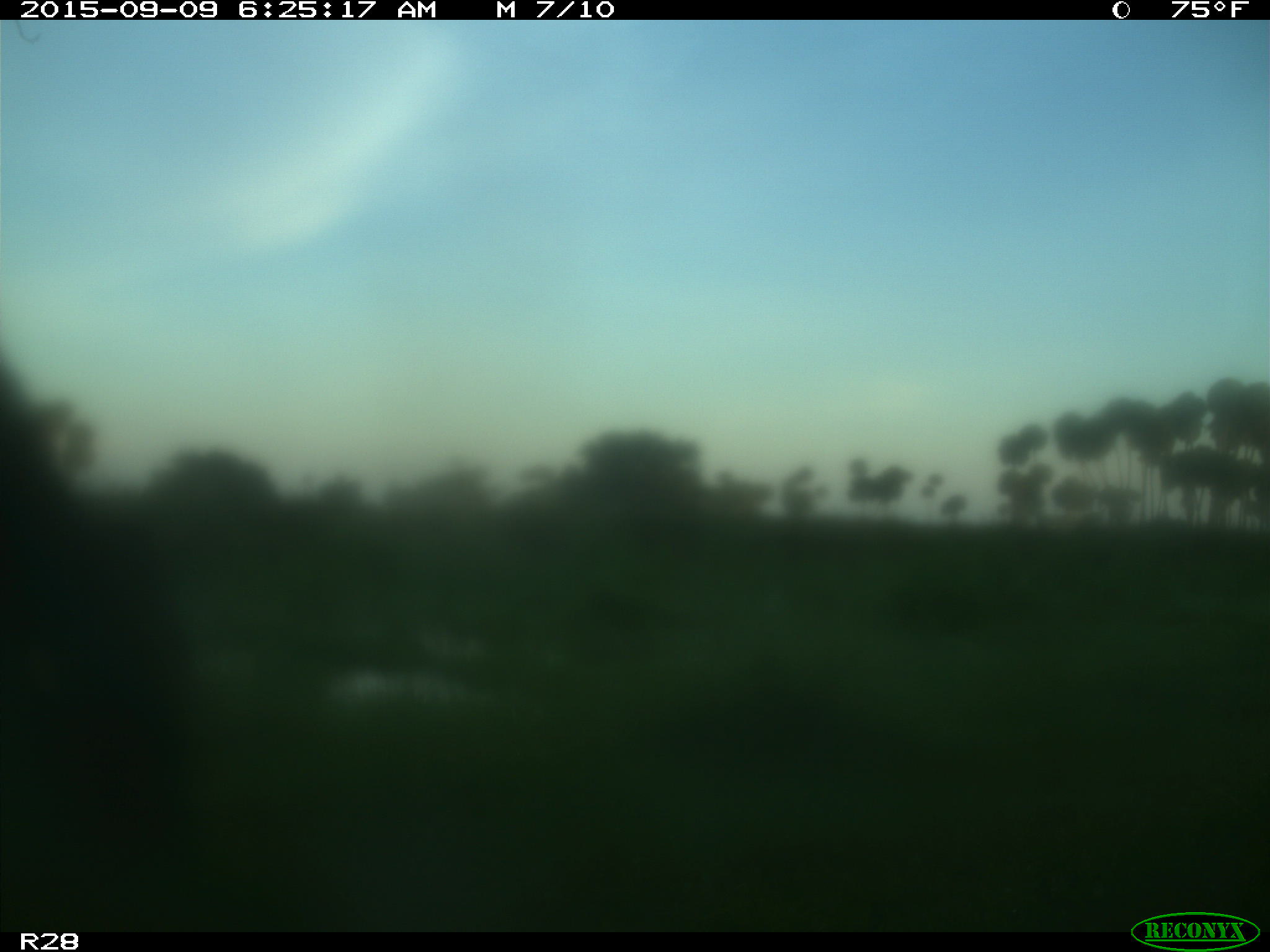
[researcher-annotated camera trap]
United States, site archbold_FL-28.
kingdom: Animalia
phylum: Chordata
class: Mammalia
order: Artiodactyla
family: Bovidae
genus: Bos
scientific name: Bos taurus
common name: domestic cow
Bos taurus (domestic cow).